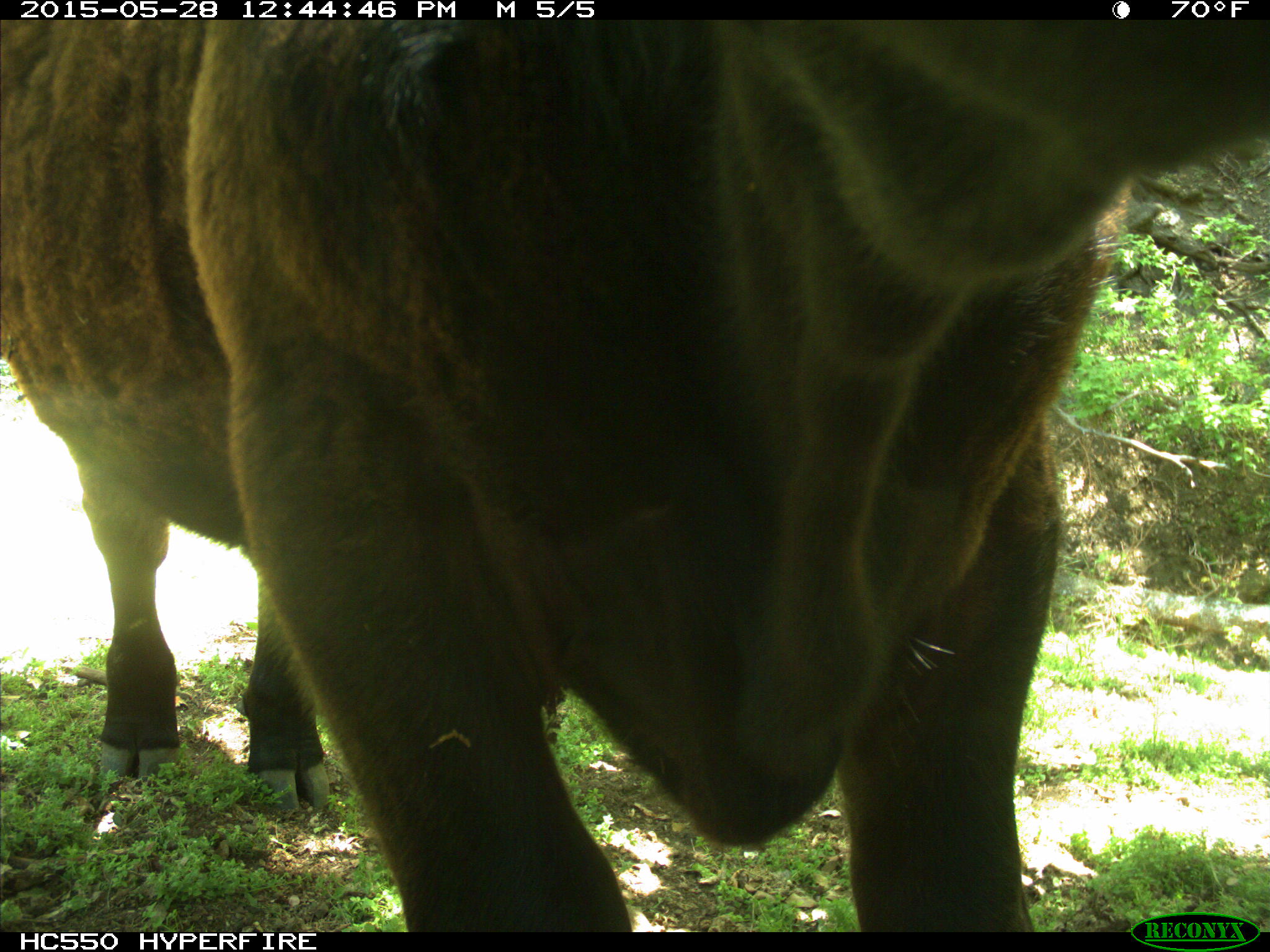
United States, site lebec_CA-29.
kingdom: Animalia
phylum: Chordata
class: Mammalia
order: Artiodactyla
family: Bovidae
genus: Bos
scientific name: Bos taurus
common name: domestic cow